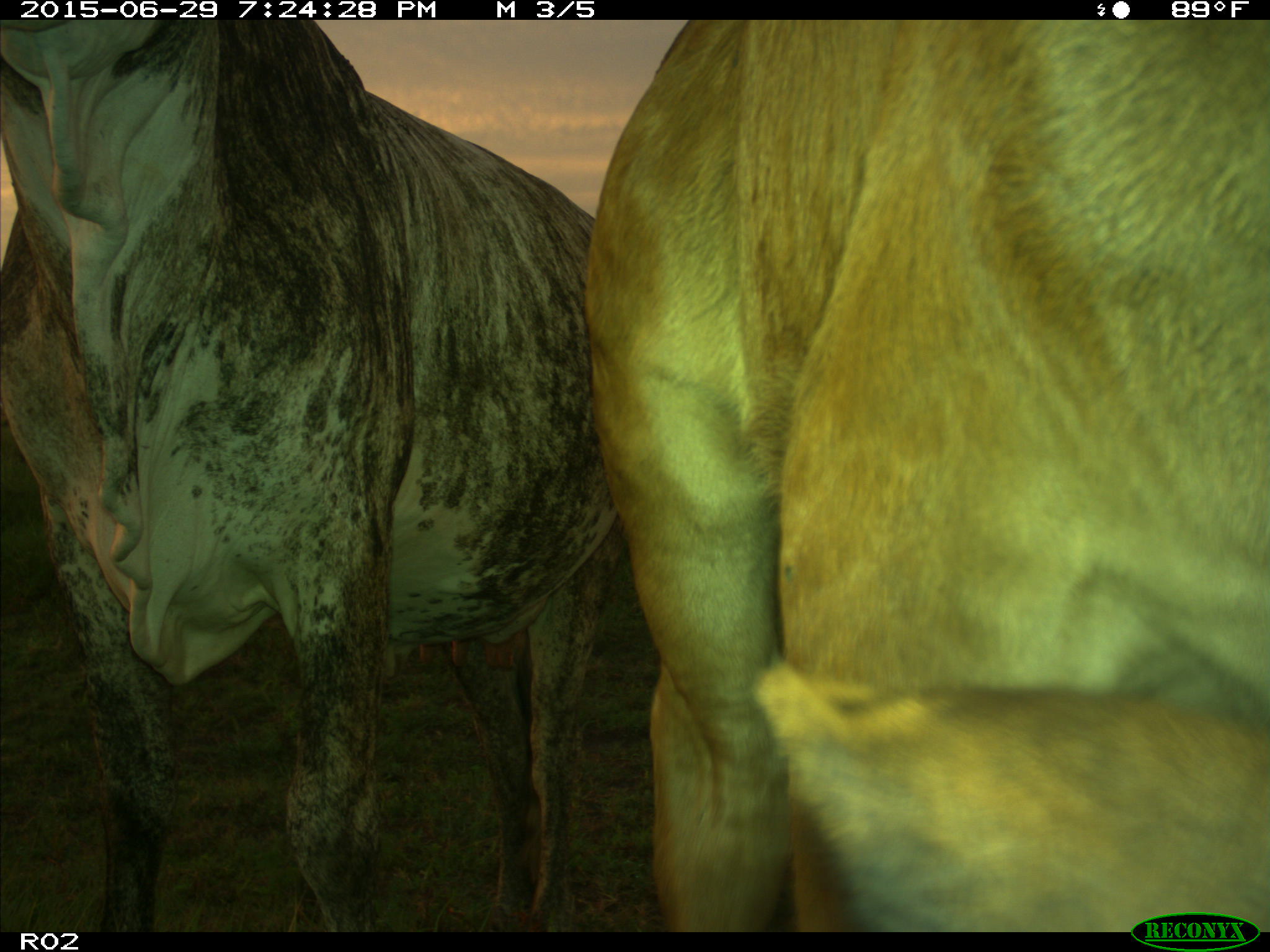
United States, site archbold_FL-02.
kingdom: Animalia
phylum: Chordata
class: Mammalia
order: Artiodactyla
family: Bovidae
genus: Bos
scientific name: Bos taurus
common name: domestic cow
Bos taurus (domestic cow).